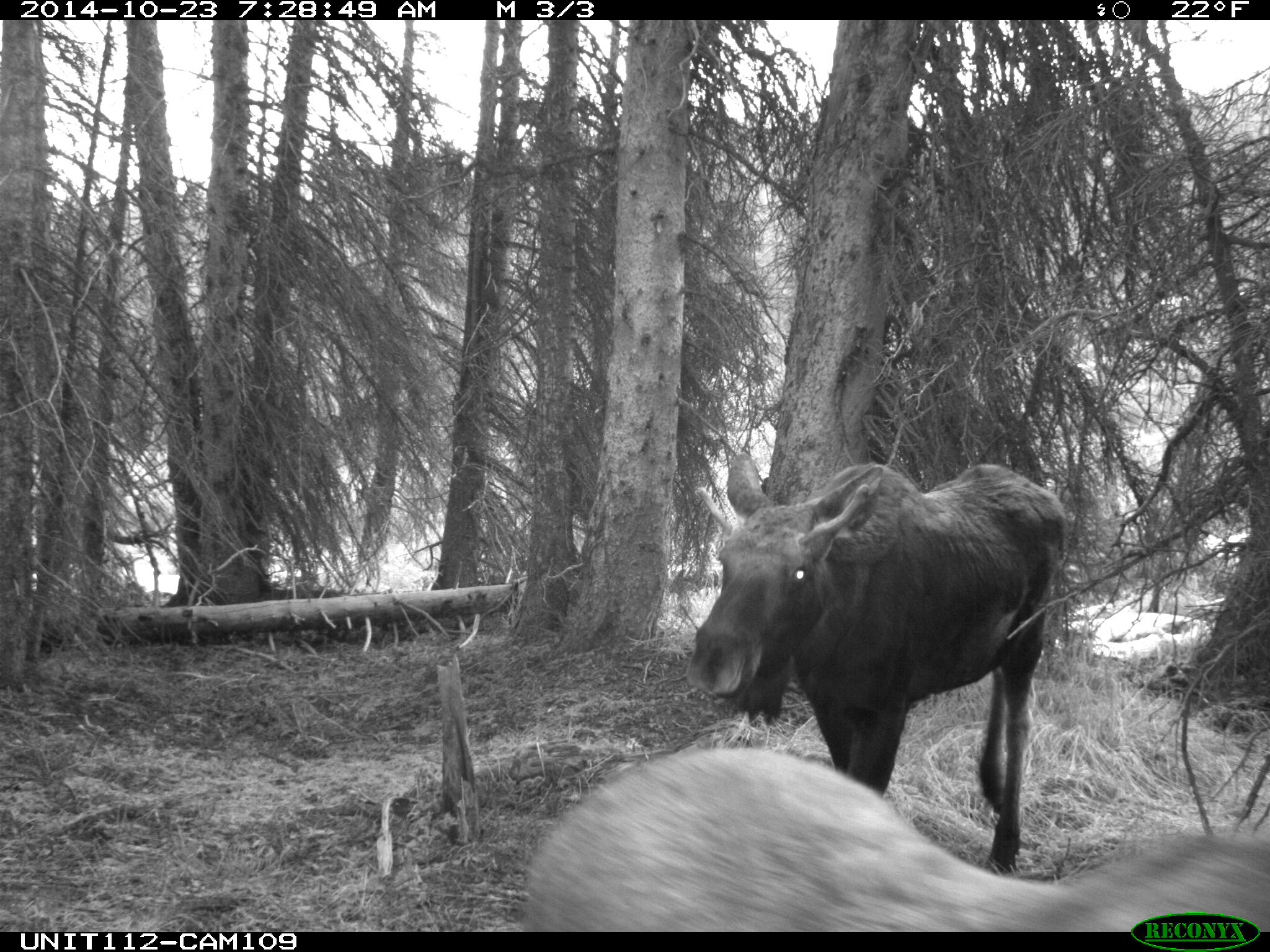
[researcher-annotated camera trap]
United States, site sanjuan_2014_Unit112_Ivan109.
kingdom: Animalia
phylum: Chordata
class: Mammalia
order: Artiodactyla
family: Cervidae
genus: Alces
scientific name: Alces alces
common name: moose